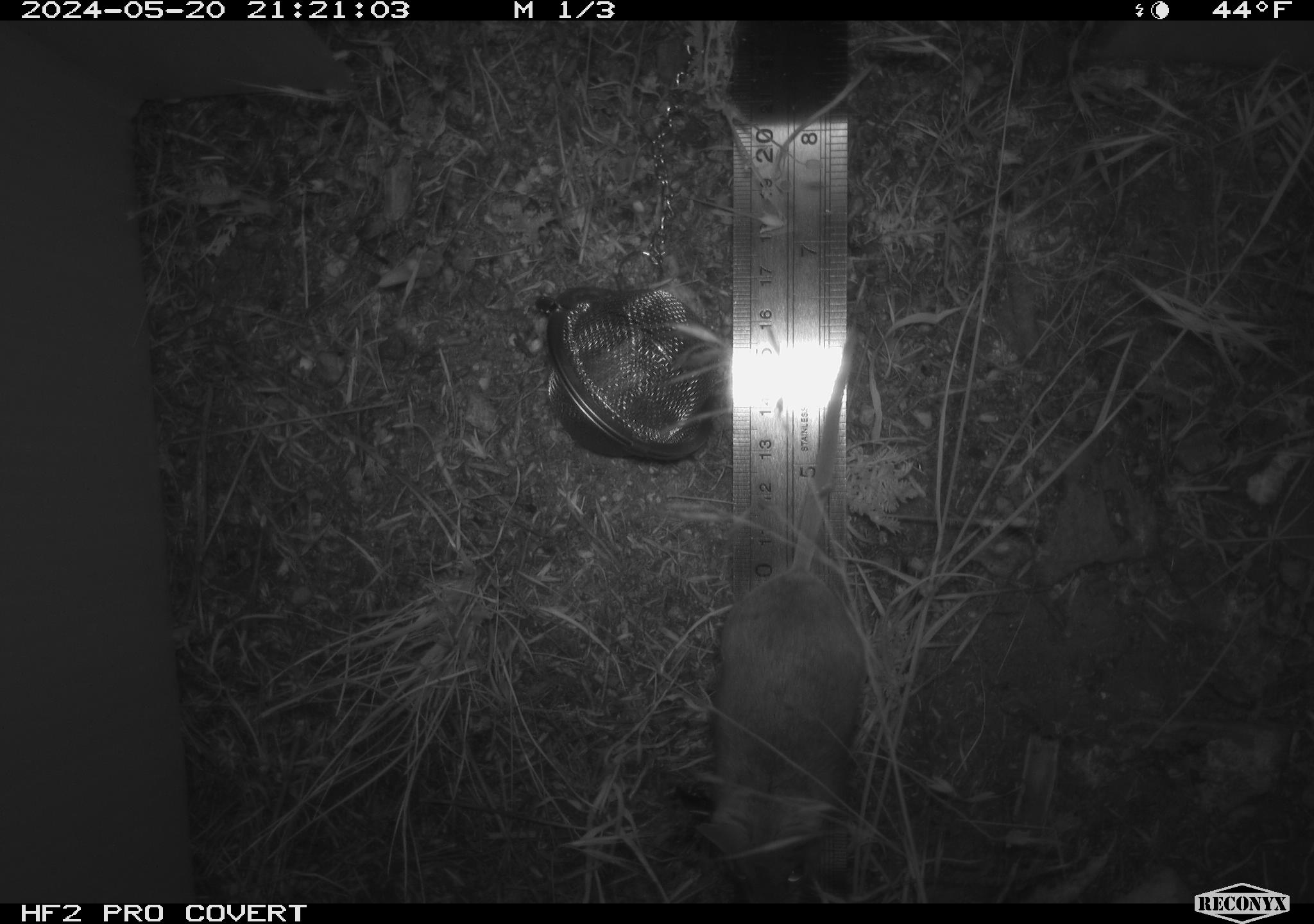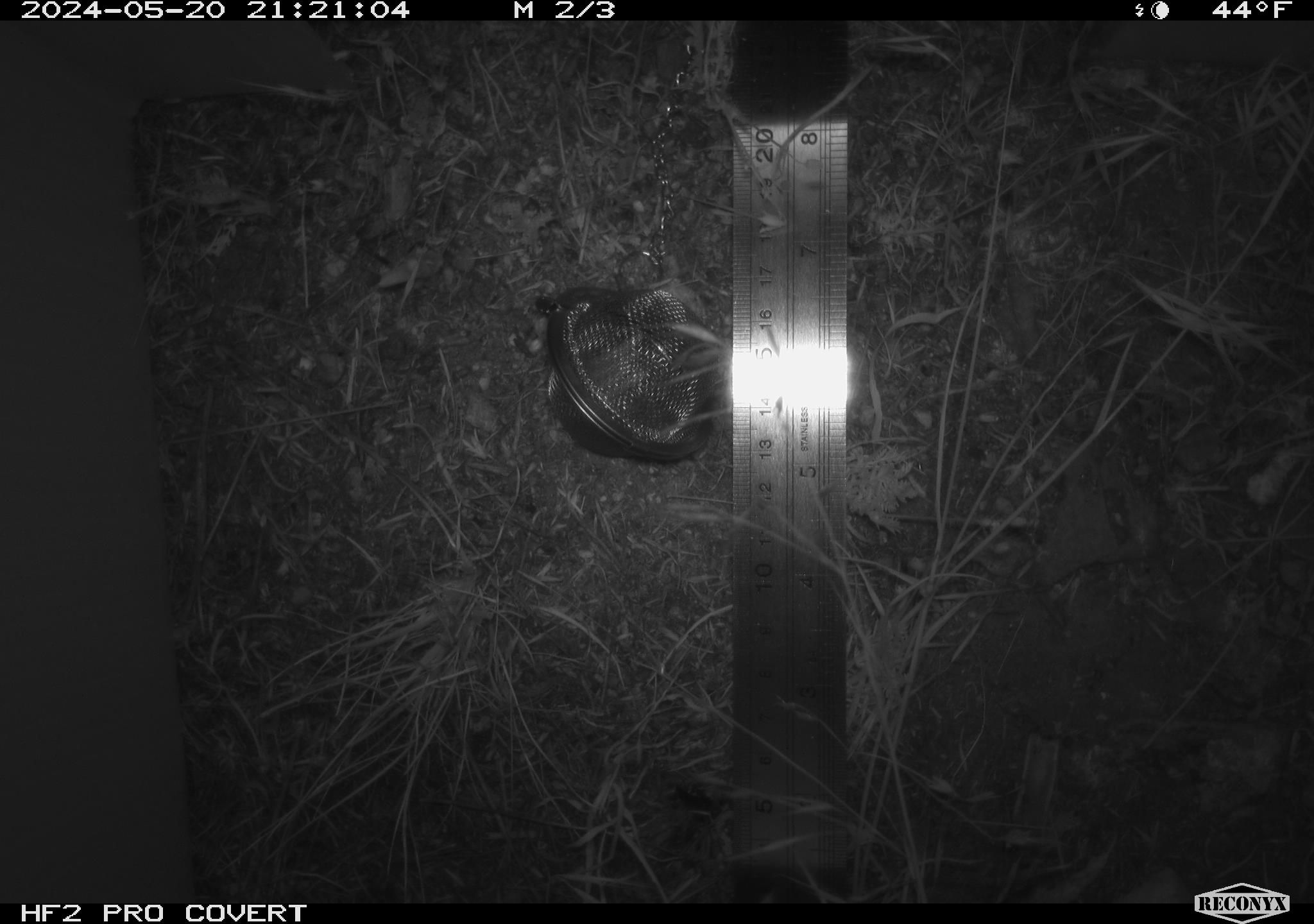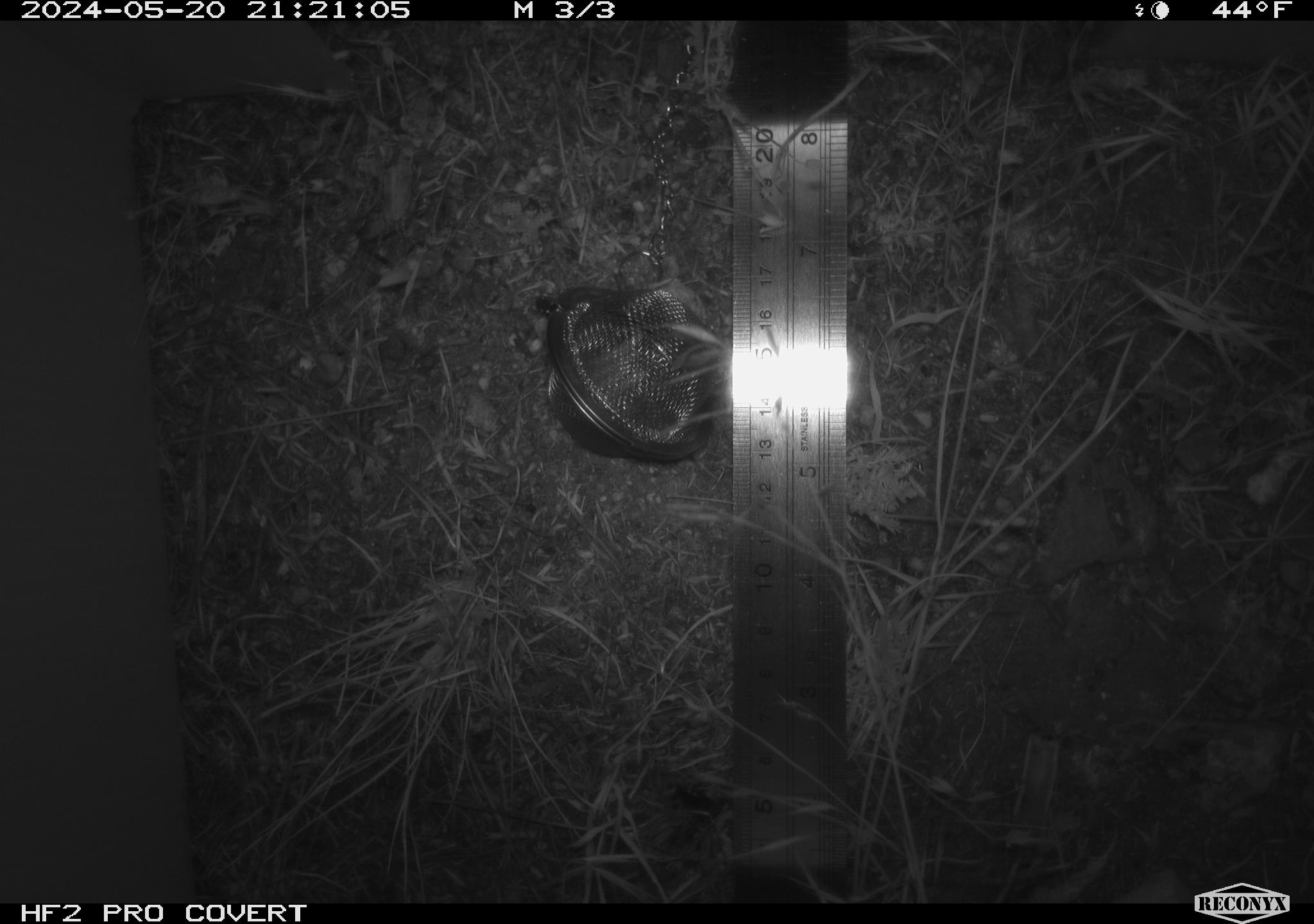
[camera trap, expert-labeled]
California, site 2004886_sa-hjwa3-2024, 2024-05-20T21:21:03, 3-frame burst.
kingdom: Animalia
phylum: Chordata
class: Mammalia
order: Rodentia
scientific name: Rodentia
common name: rodent